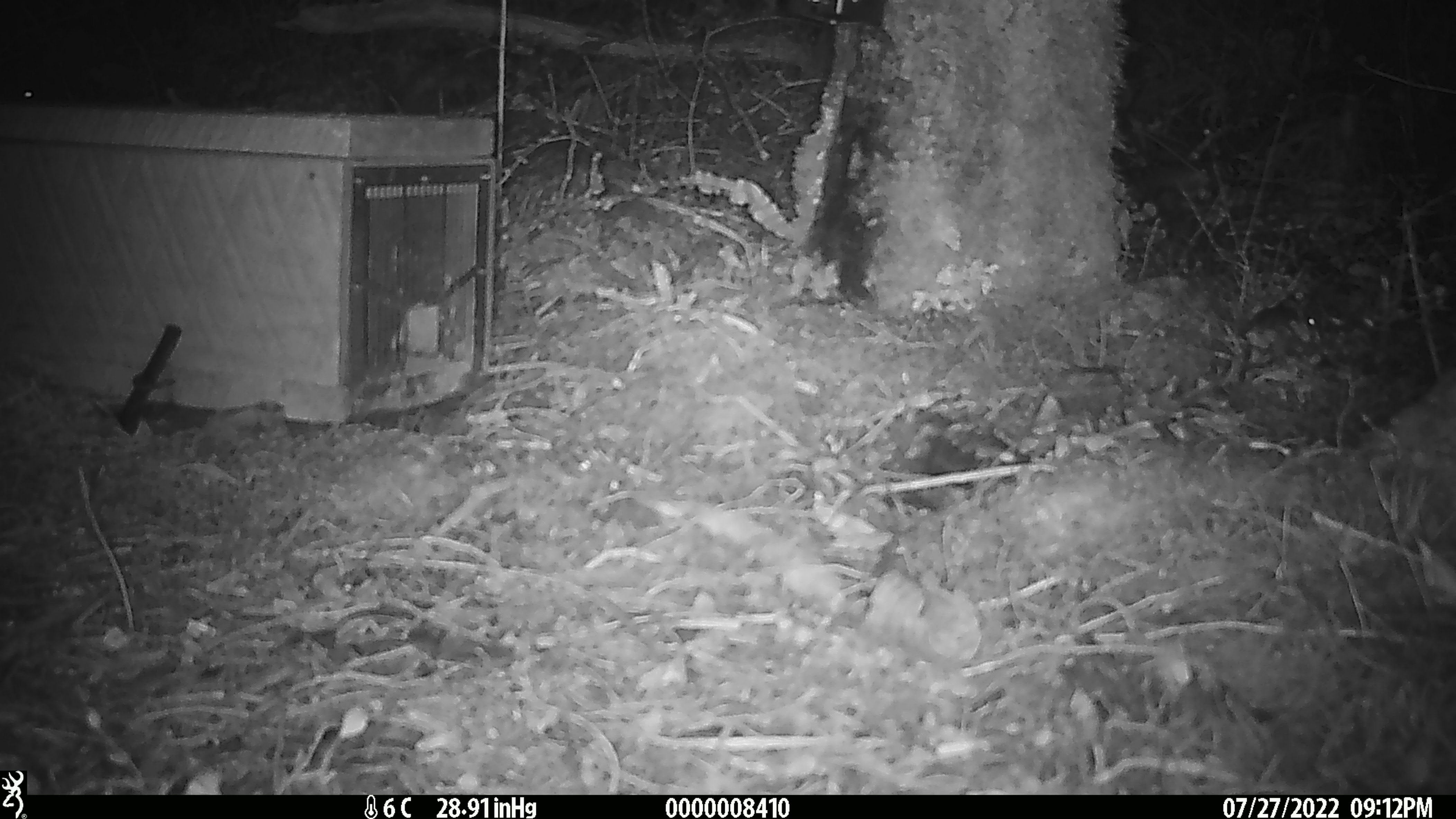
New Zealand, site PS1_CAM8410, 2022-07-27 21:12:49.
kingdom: Animalia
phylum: Chordata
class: Mammalia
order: Rodentia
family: Muridae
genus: Mus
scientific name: Mus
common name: mouse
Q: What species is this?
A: Mouse (Mus).